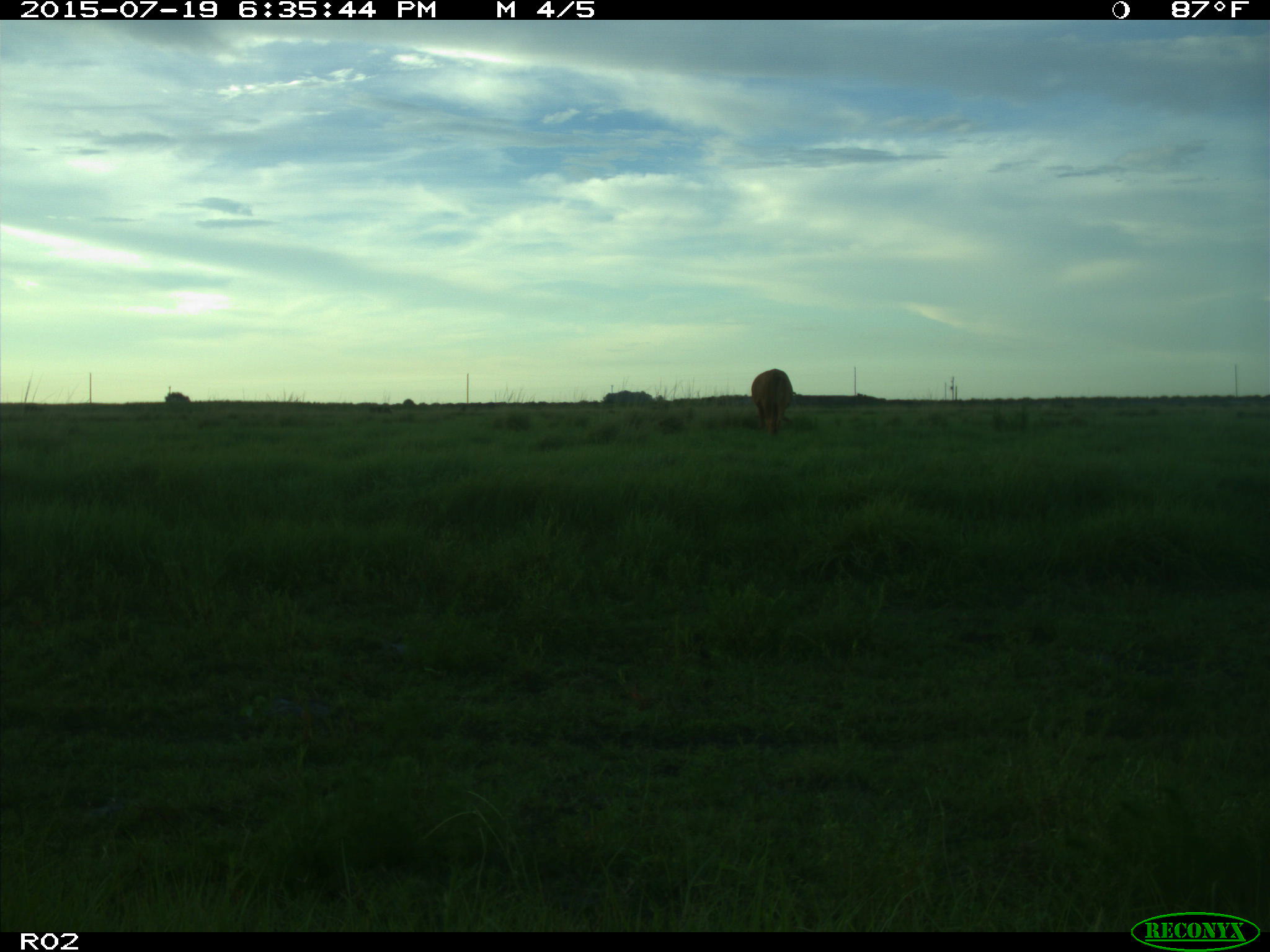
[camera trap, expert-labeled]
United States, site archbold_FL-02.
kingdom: Animalia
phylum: Chordata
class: Mammalia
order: Artiodactyla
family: Bovidae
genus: Bos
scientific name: Bos taurus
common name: domestic cow